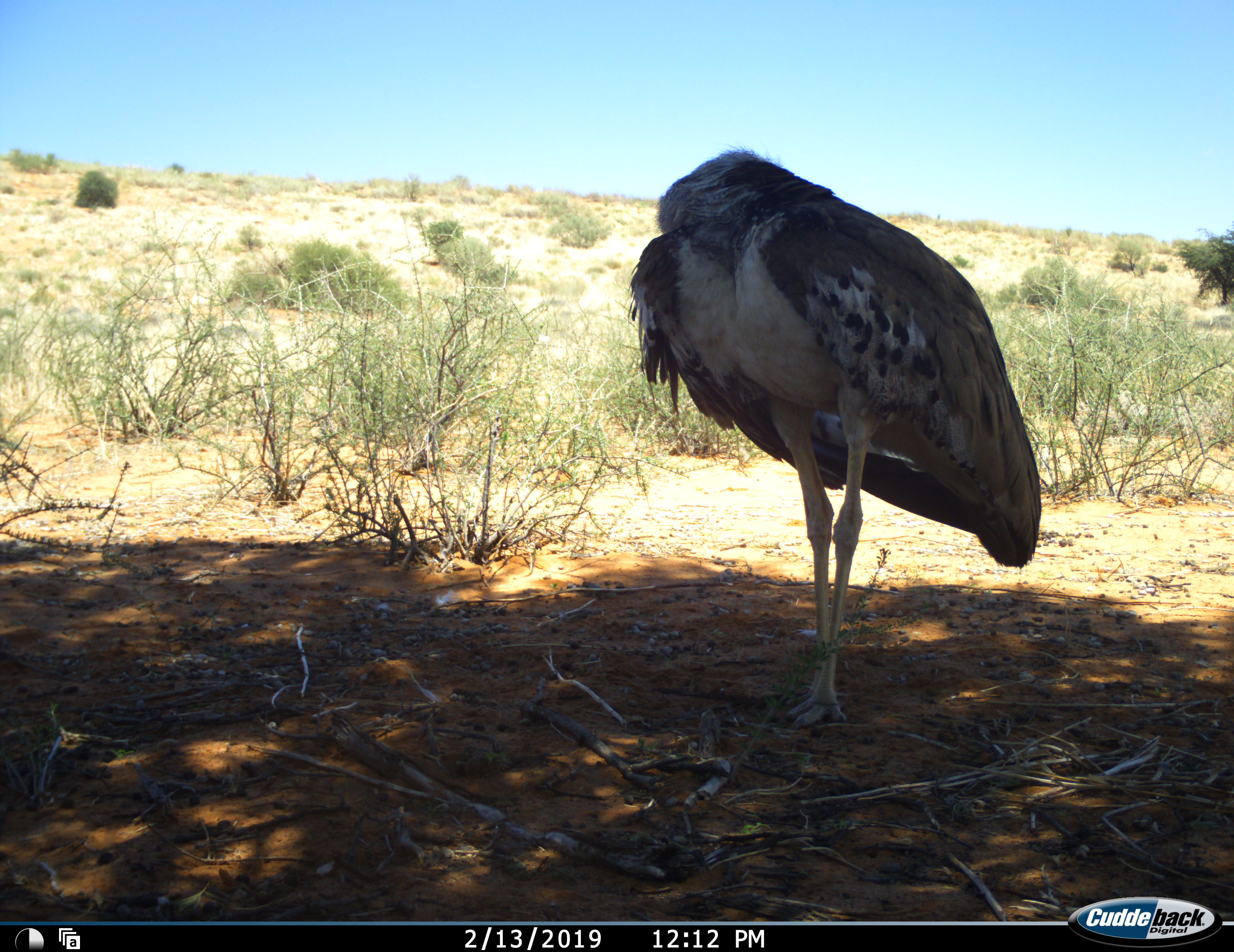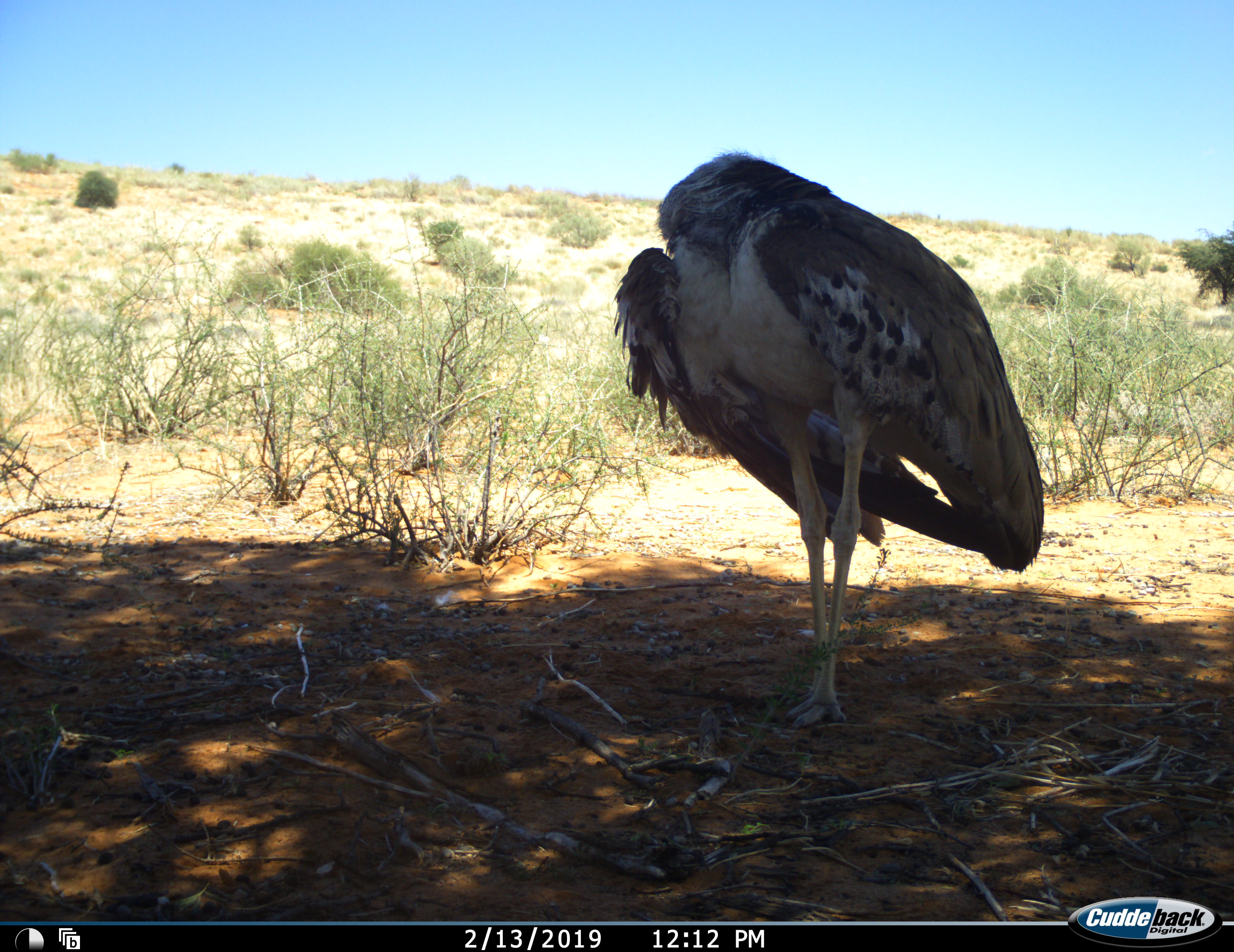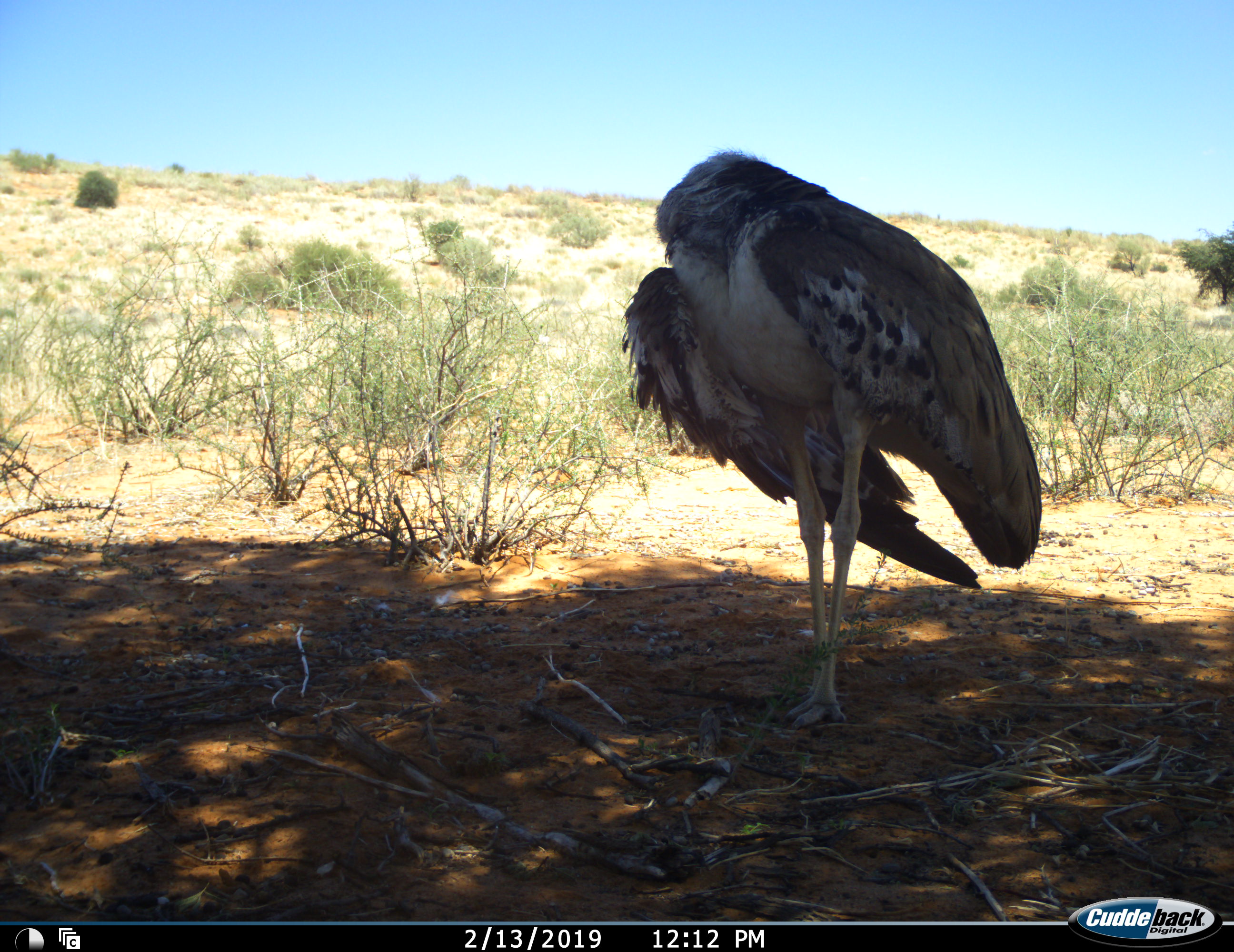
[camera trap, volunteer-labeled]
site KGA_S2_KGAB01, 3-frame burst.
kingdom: Animalia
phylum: Chordata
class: Aves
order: Otidiformes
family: Otididae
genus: Ardeotis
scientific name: Ardeotis kori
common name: kori bustard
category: bustardkori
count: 1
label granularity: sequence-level